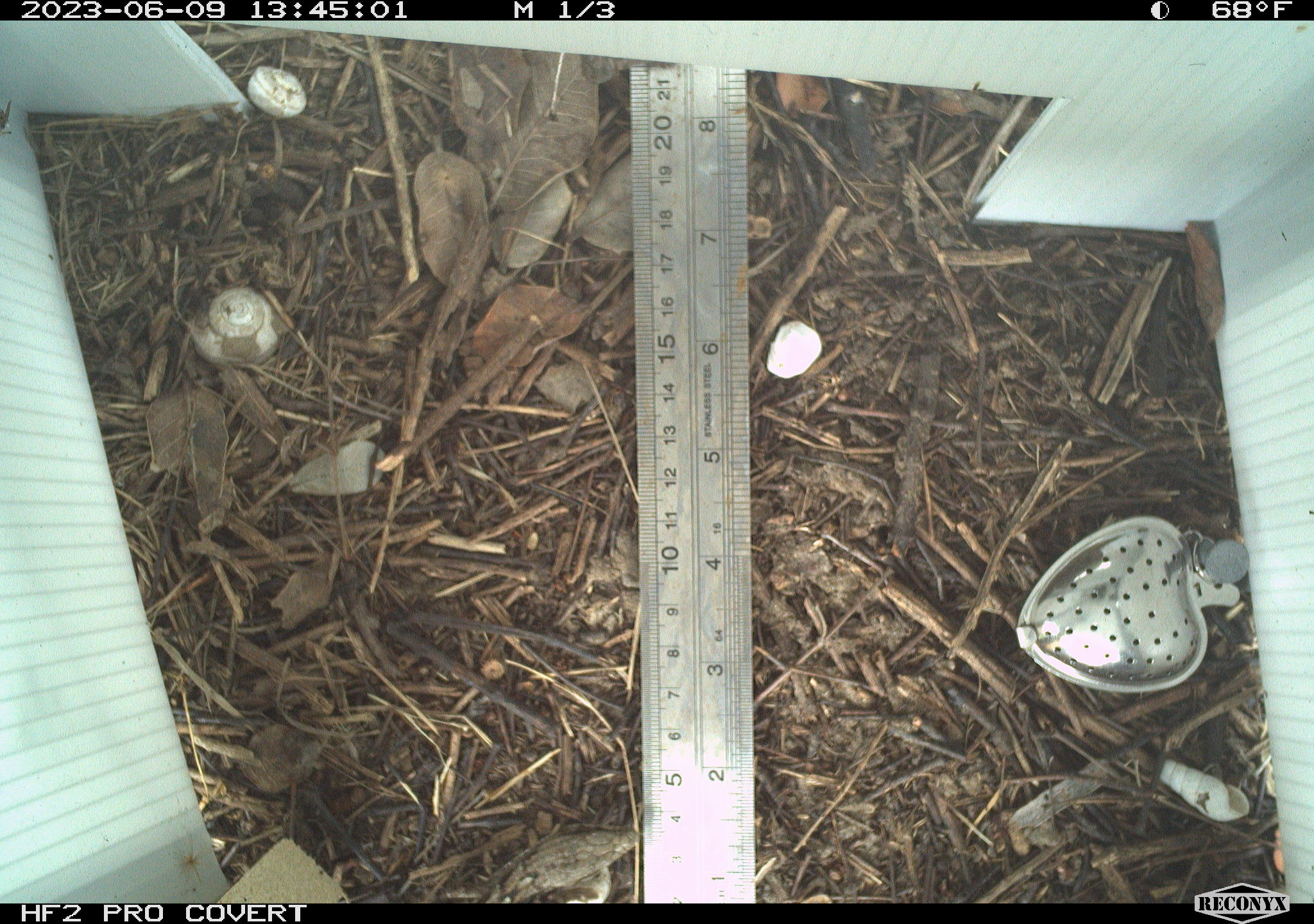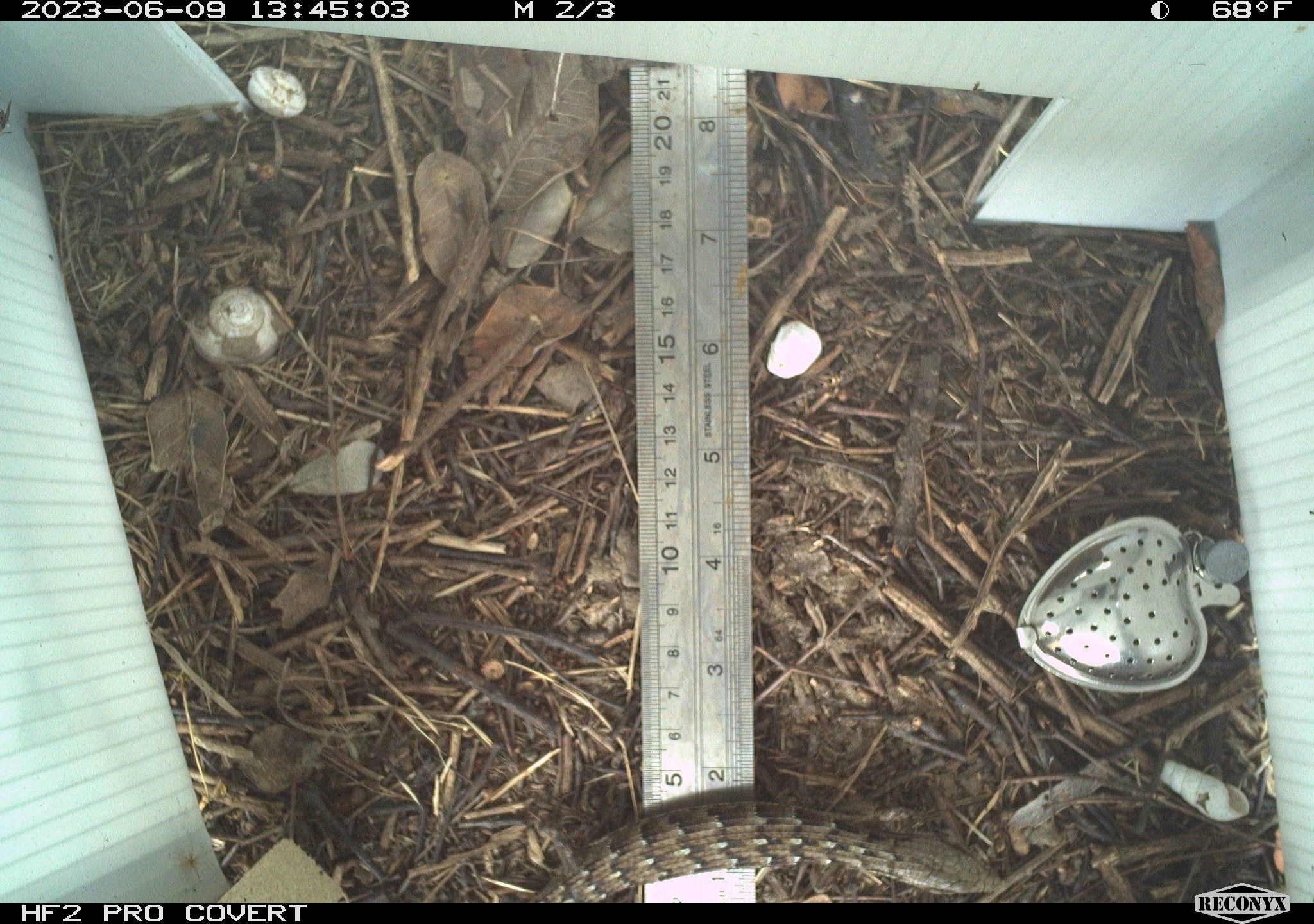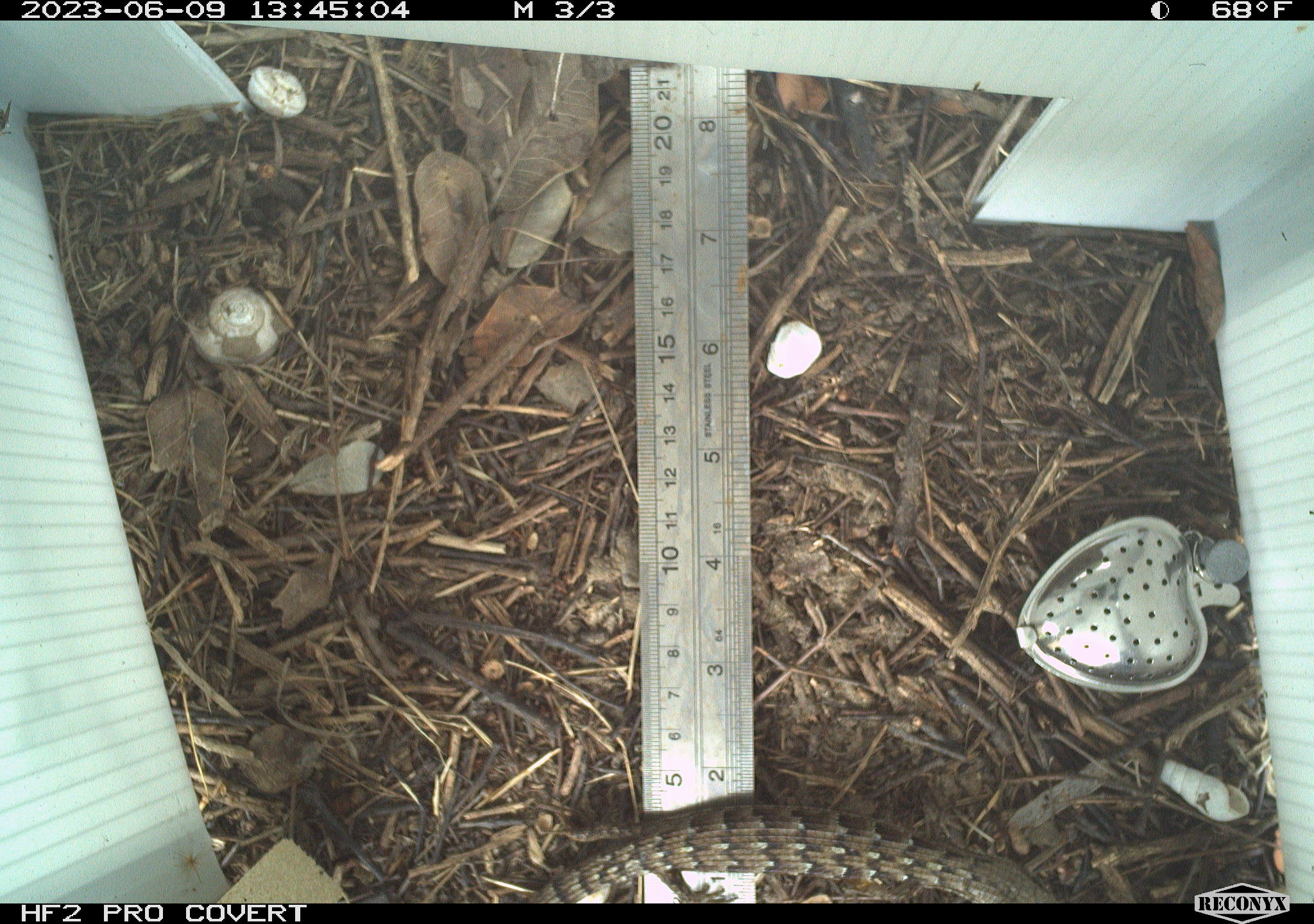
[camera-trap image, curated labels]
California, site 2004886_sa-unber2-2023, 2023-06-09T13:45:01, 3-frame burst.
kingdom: Animalia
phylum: Chordata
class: Reptilia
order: Squamata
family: Anguidae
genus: Elgaria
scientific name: Elgaria multicarinata webbii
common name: san diego alligator lizard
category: woodland alligator lizard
Woodland alligator lizard (san diego alligator lizard) (Elgaria multicarinata webbii).